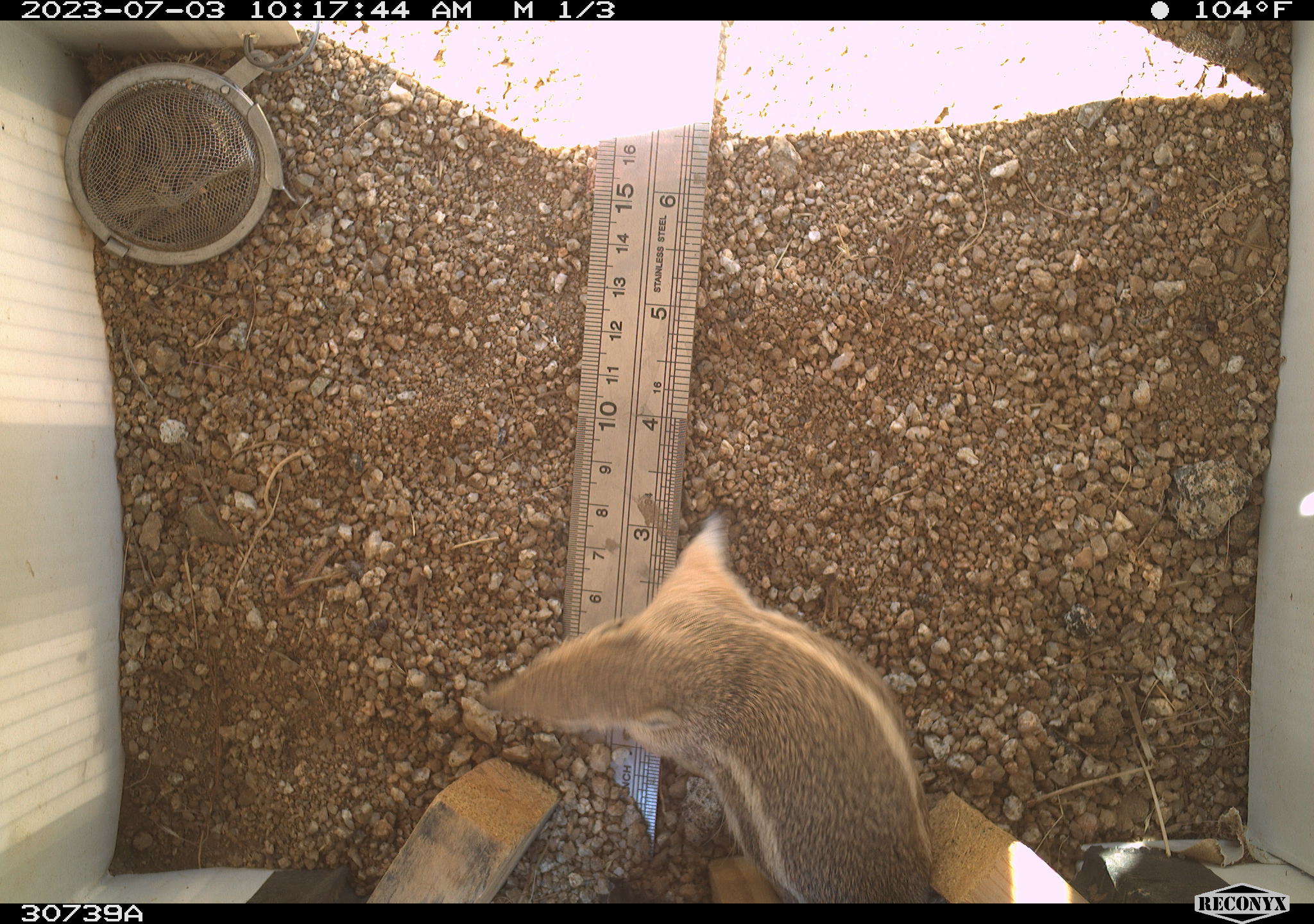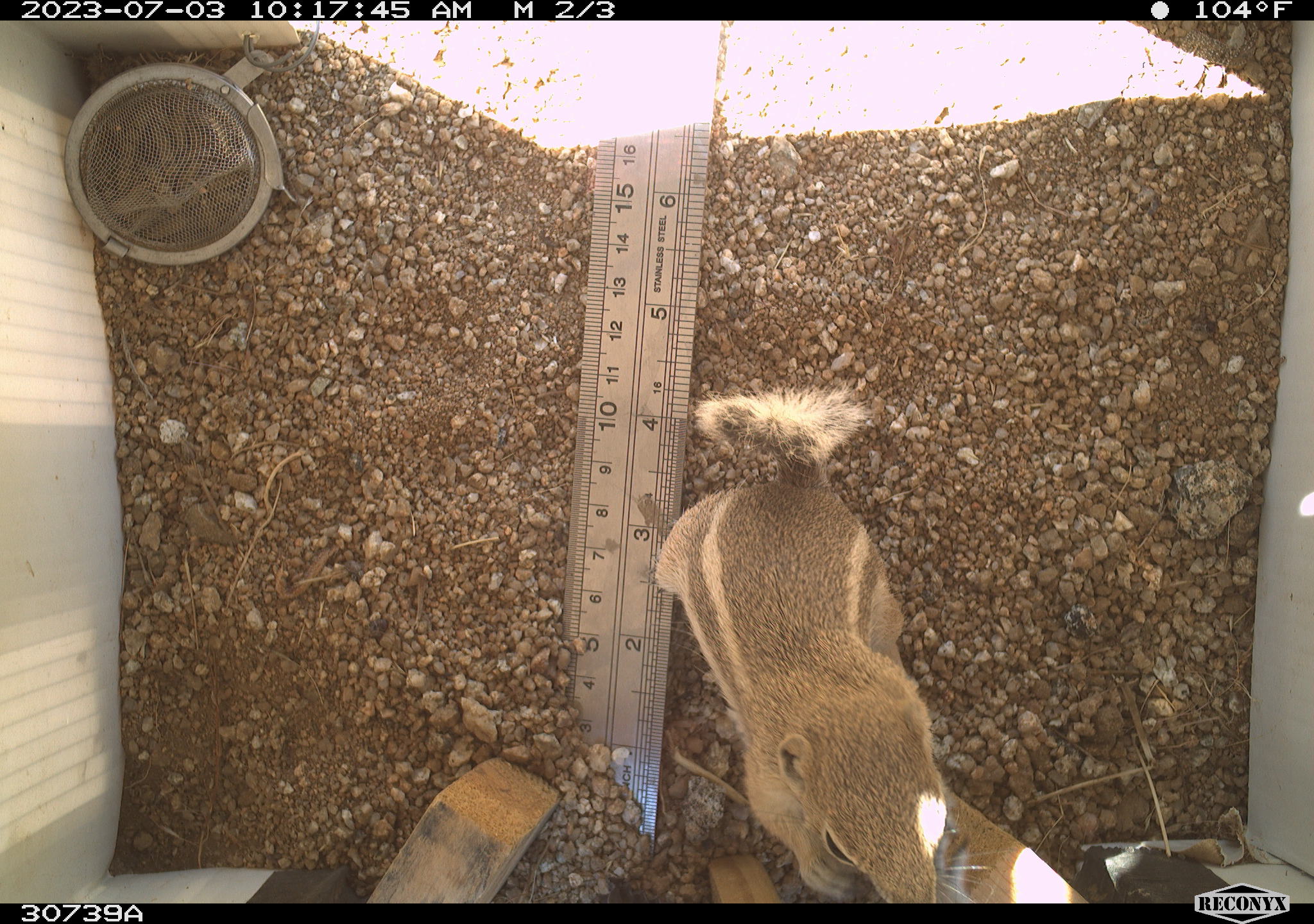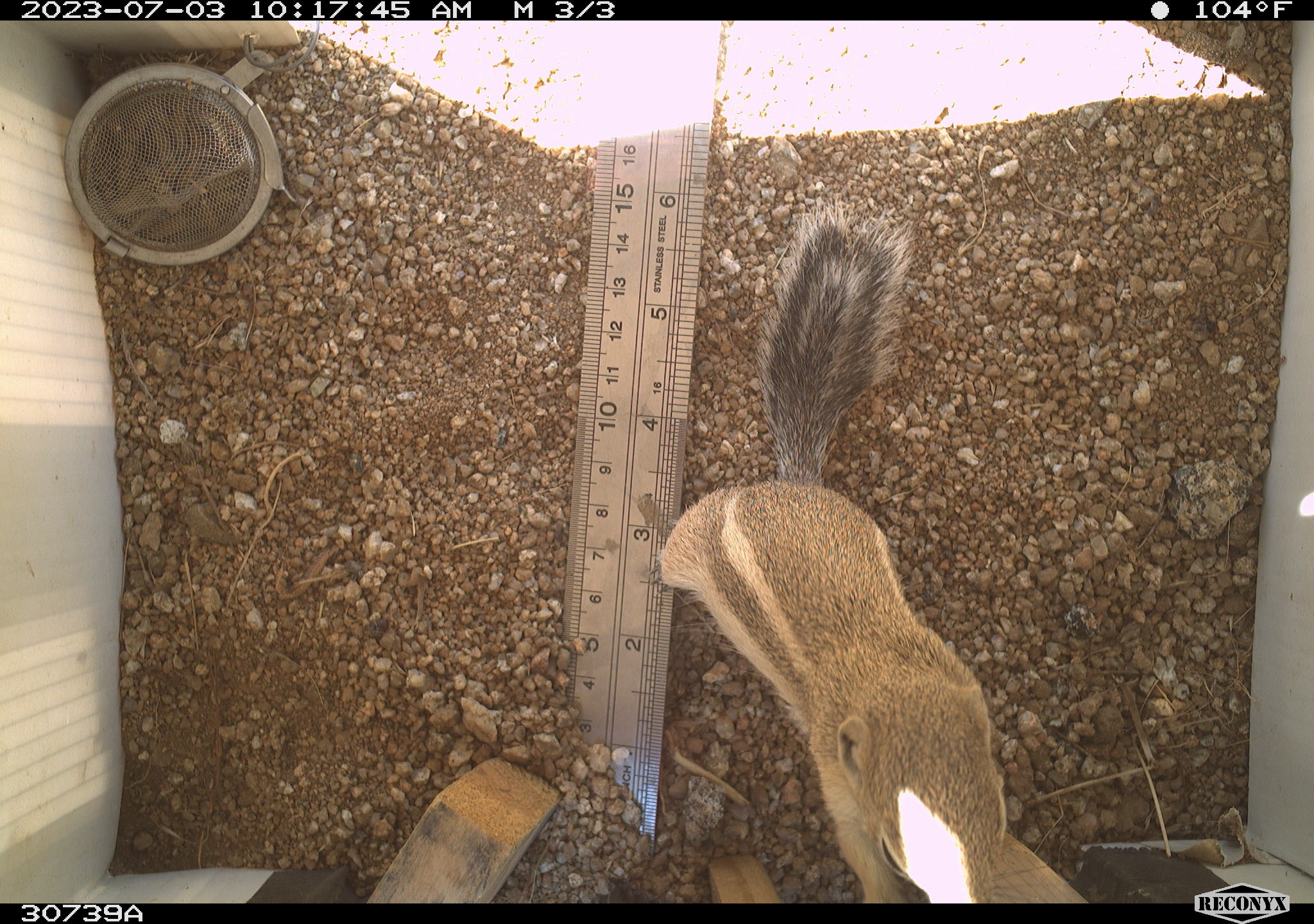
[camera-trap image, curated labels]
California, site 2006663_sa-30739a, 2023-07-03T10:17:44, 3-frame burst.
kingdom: Animalia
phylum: Chordata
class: Mammalia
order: Rodentia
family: Sciuridae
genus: Ammospermophilus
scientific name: Ammospermophilus leucurus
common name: white-tailed antelope squirrel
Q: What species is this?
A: White-tailed antelope squirrel (Ammospermophilus leucurus).